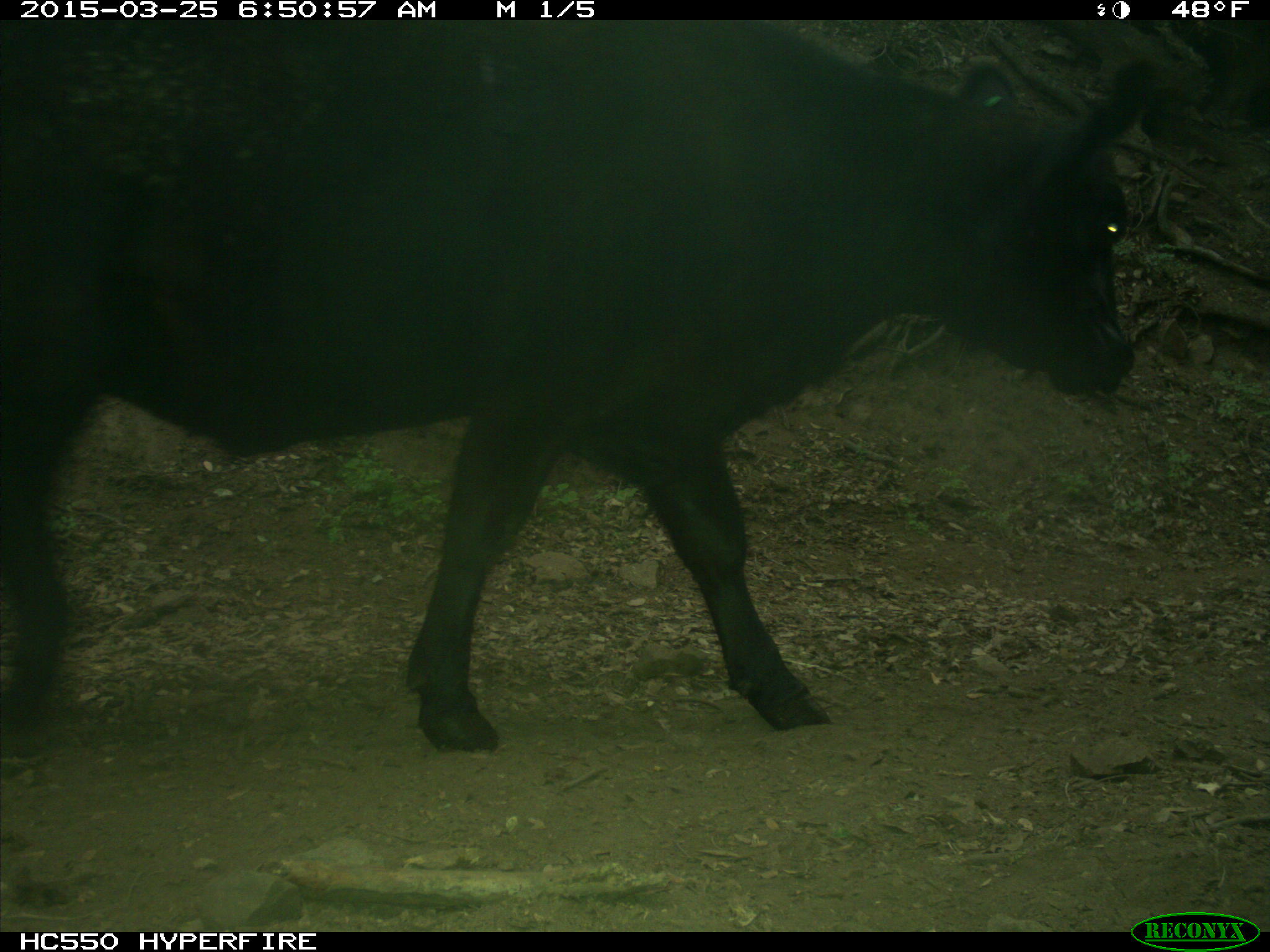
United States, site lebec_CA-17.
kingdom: Animalia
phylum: Chordata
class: Mammalia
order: Artiodactyla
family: Bovidae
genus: Bos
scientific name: Bos taurus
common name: domestic cow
Bos taurus (domestic cow).